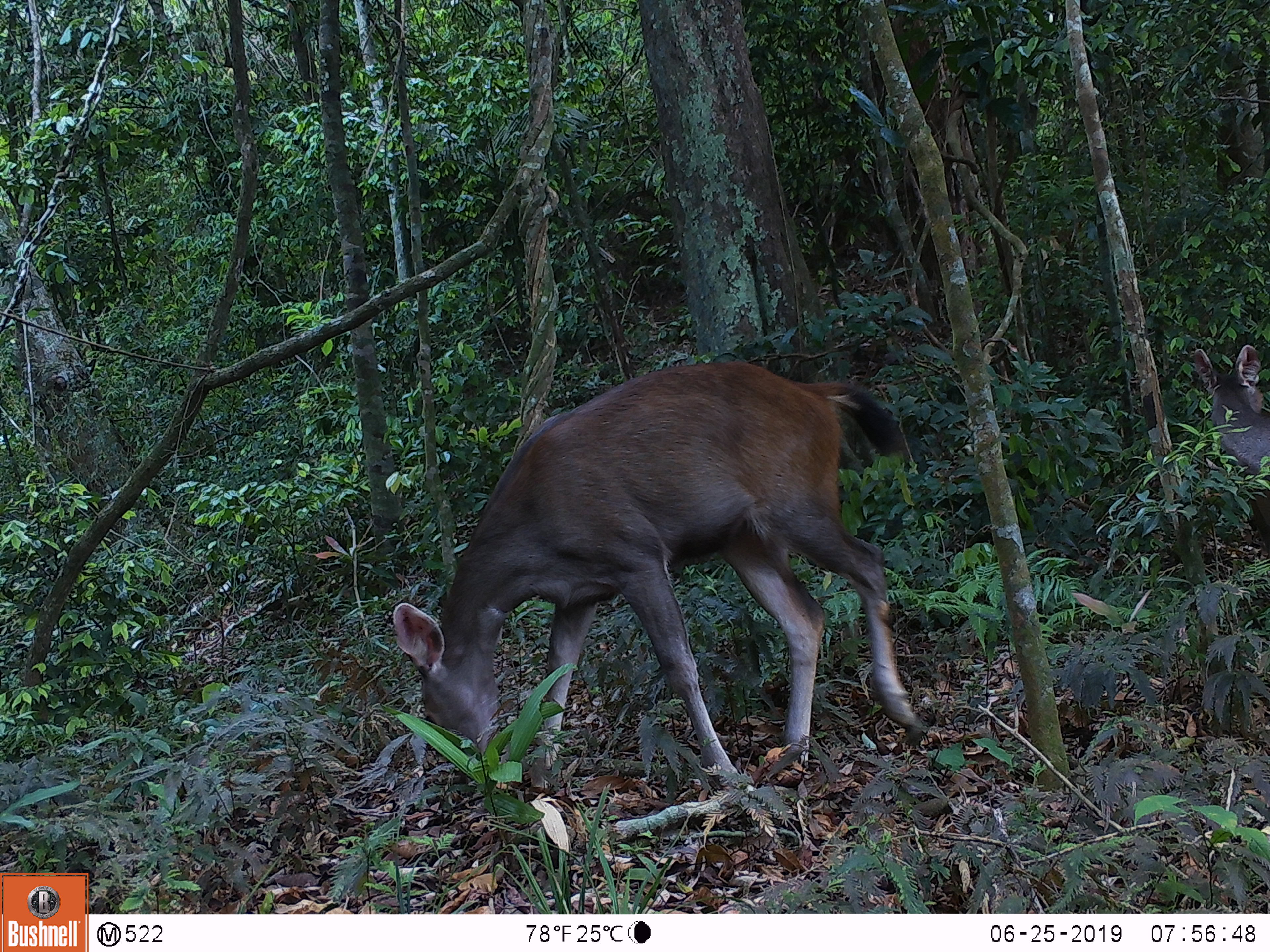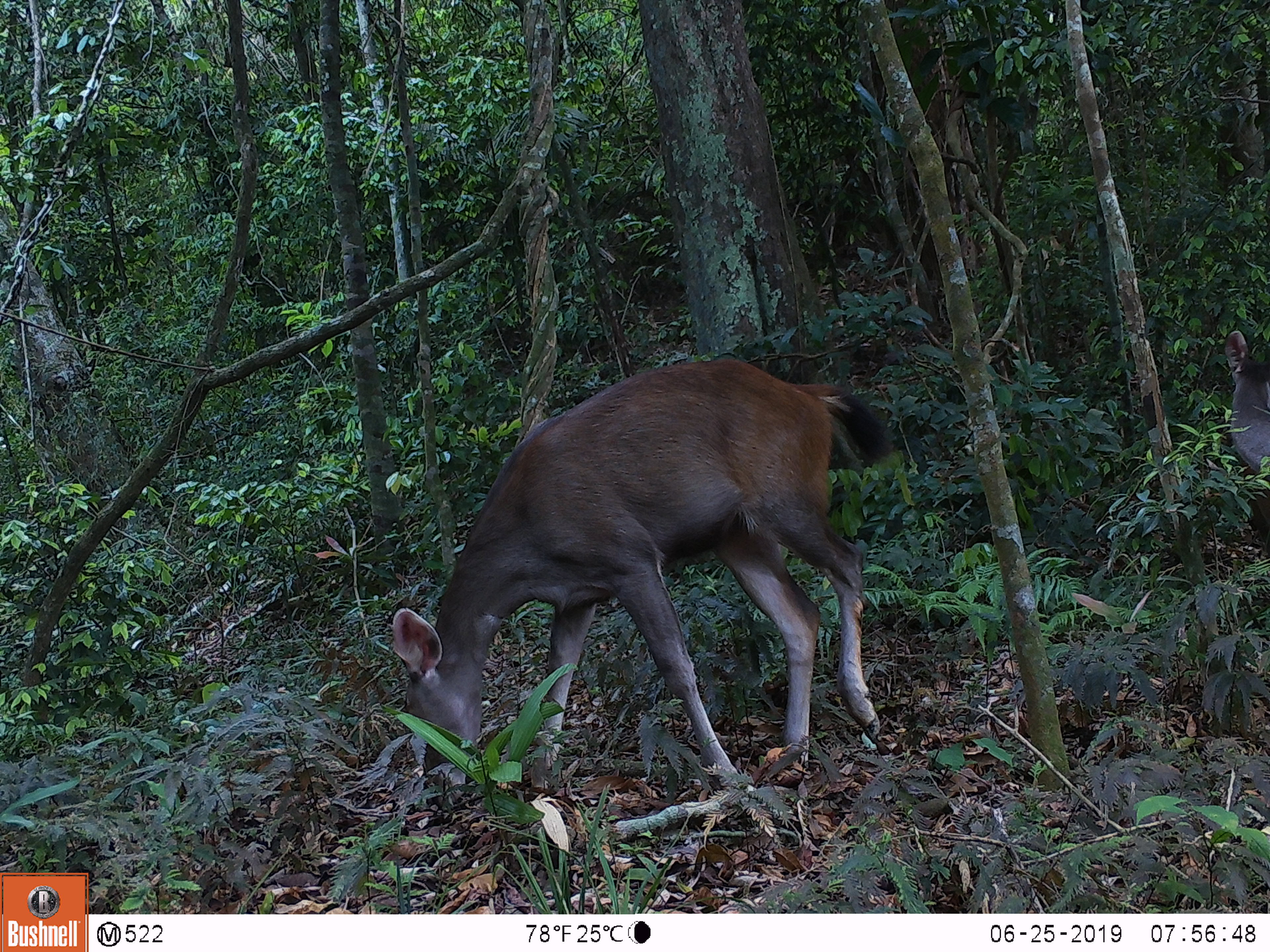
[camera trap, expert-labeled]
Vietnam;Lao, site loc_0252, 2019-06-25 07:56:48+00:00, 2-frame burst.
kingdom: Animalia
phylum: Chordata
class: Mammalia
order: Artiodactyla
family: Cervidae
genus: Rusa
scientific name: Rusa unicolor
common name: sambar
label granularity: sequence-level